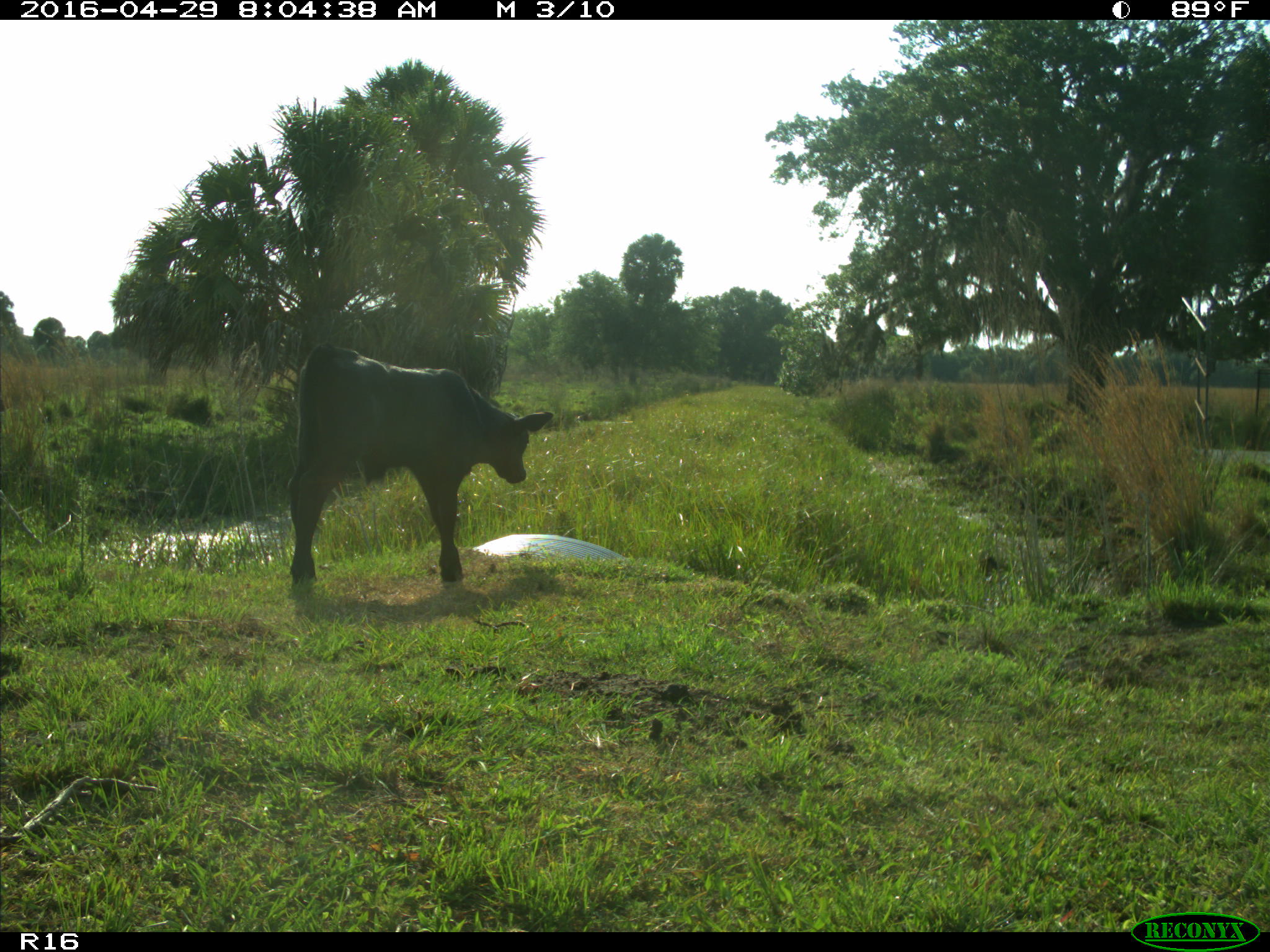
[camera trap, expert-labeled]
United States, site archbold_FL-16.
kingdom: Animalia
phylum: Chordata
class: Mammalia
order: Artiodactyla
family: Bovidae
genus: Bos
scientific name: Bos taurus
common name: domestic cow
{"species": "Bos taurus (domestic cow)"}